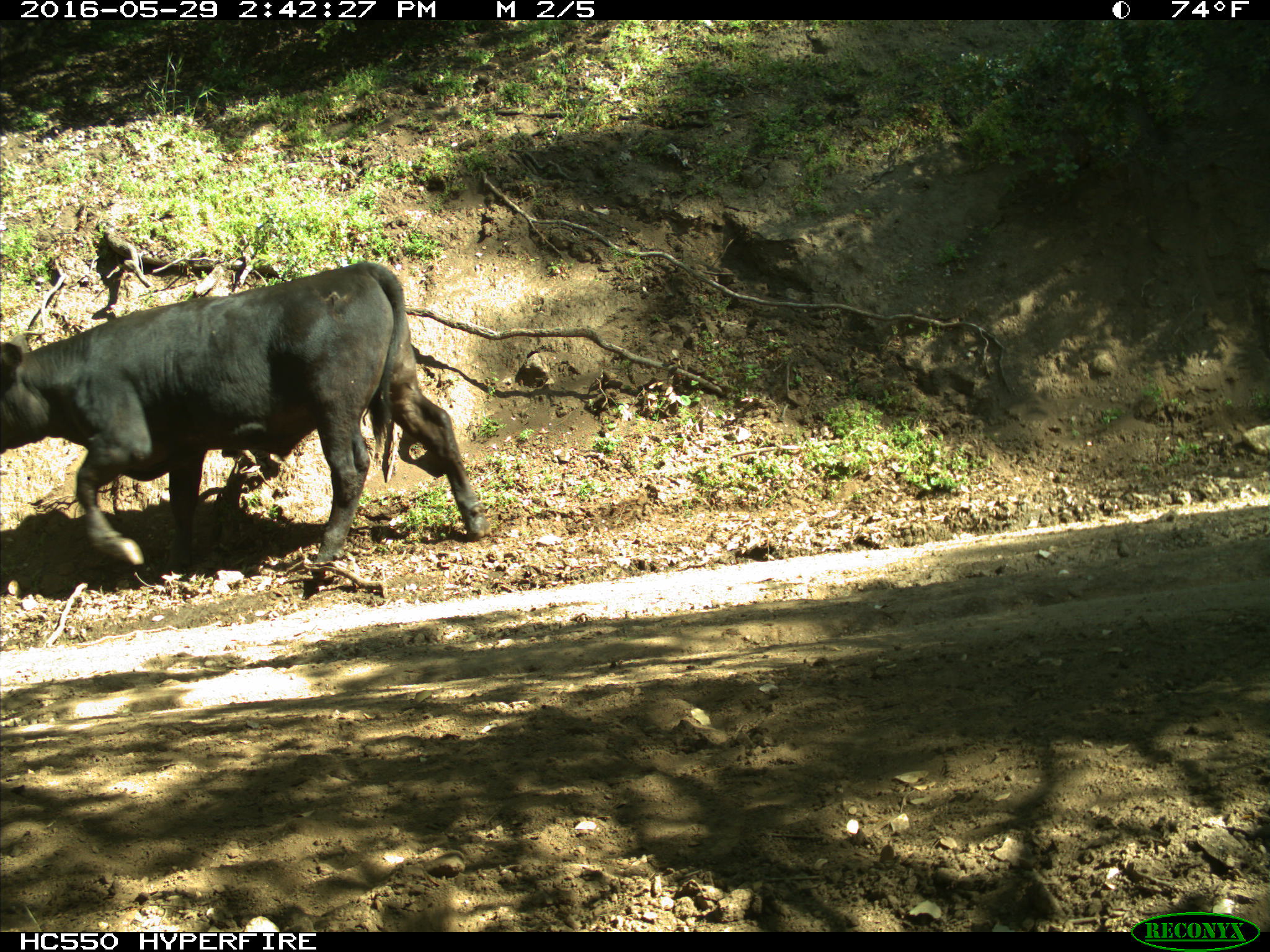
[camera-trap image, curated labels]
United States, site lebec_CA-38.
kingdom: Animalia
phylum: Chordata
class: Mammalia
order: Artiodactyla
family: Bovidae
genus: Bos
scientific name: Bos taurus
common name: domestic cow